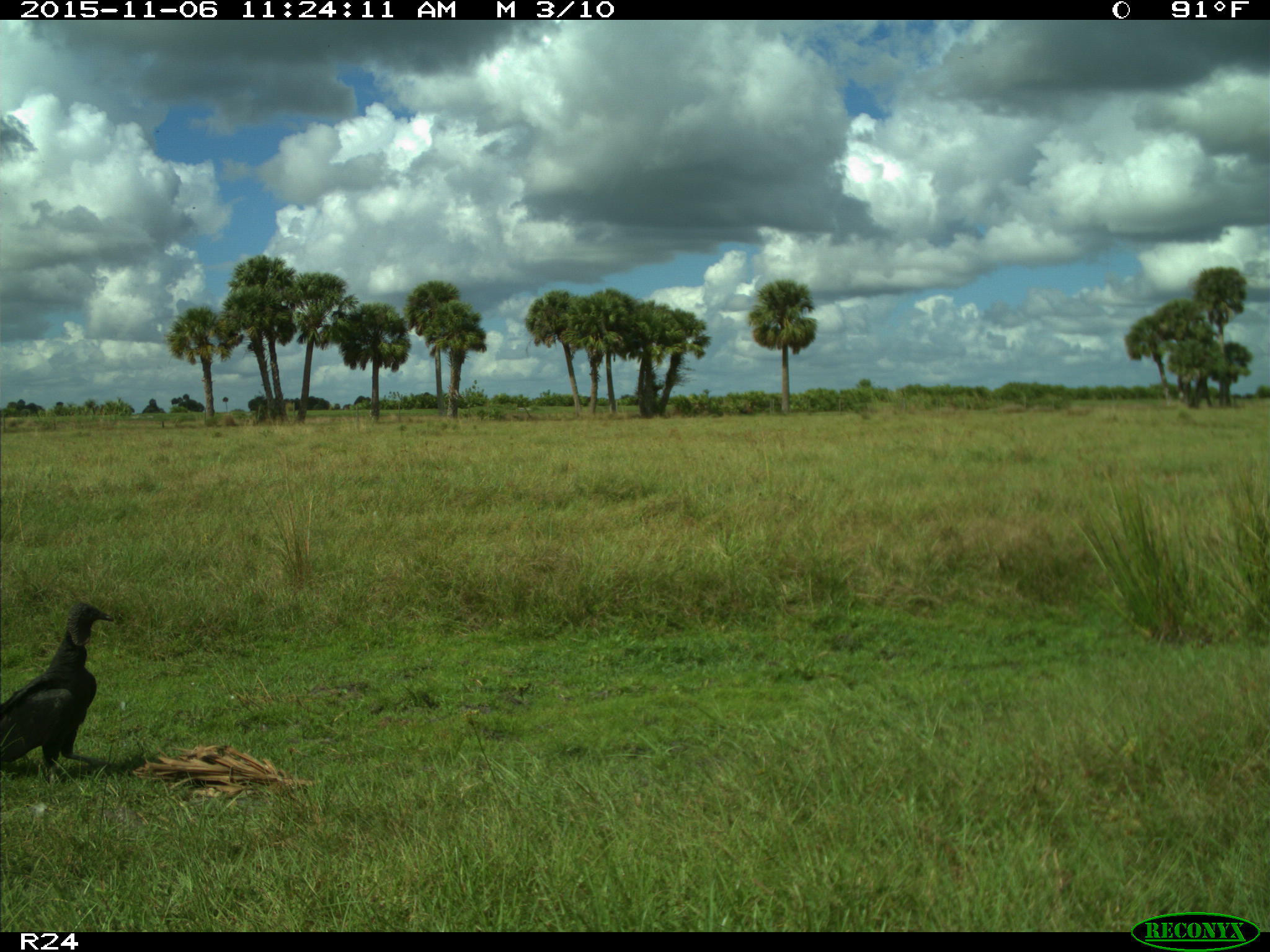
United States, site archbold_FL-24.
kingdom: Animalia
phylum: Chordata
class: Aves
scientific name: Aves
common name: birds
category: unidentified bird